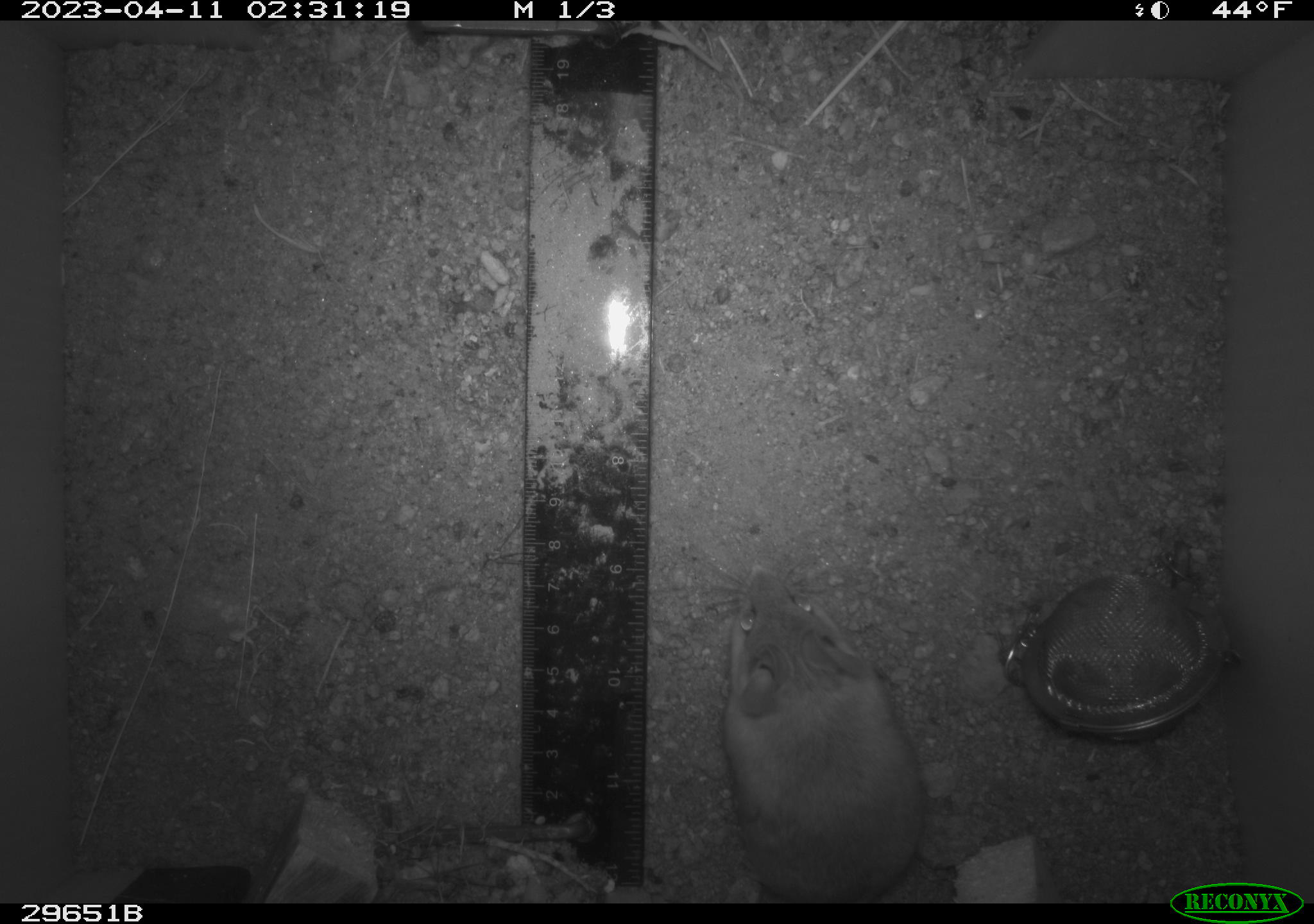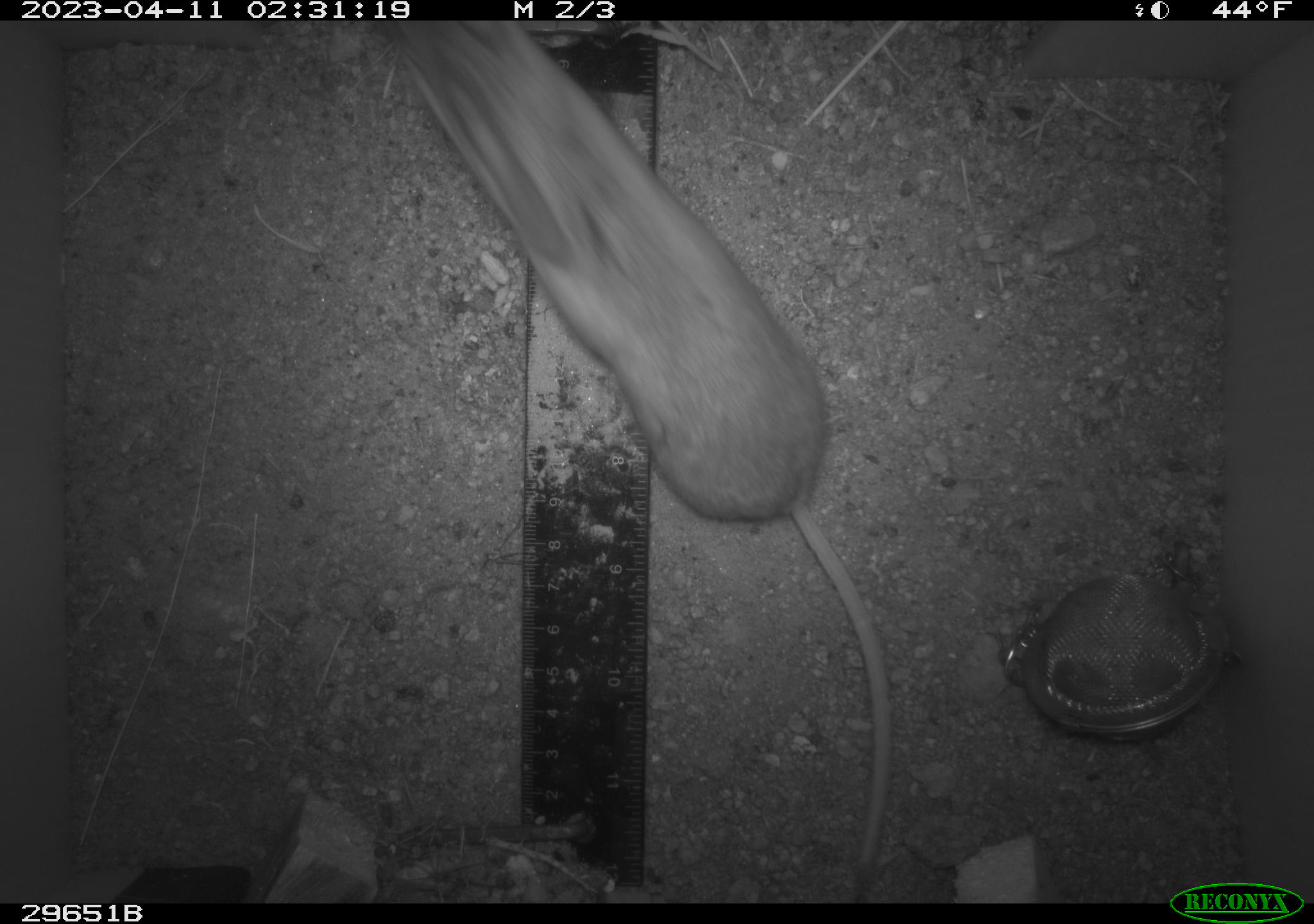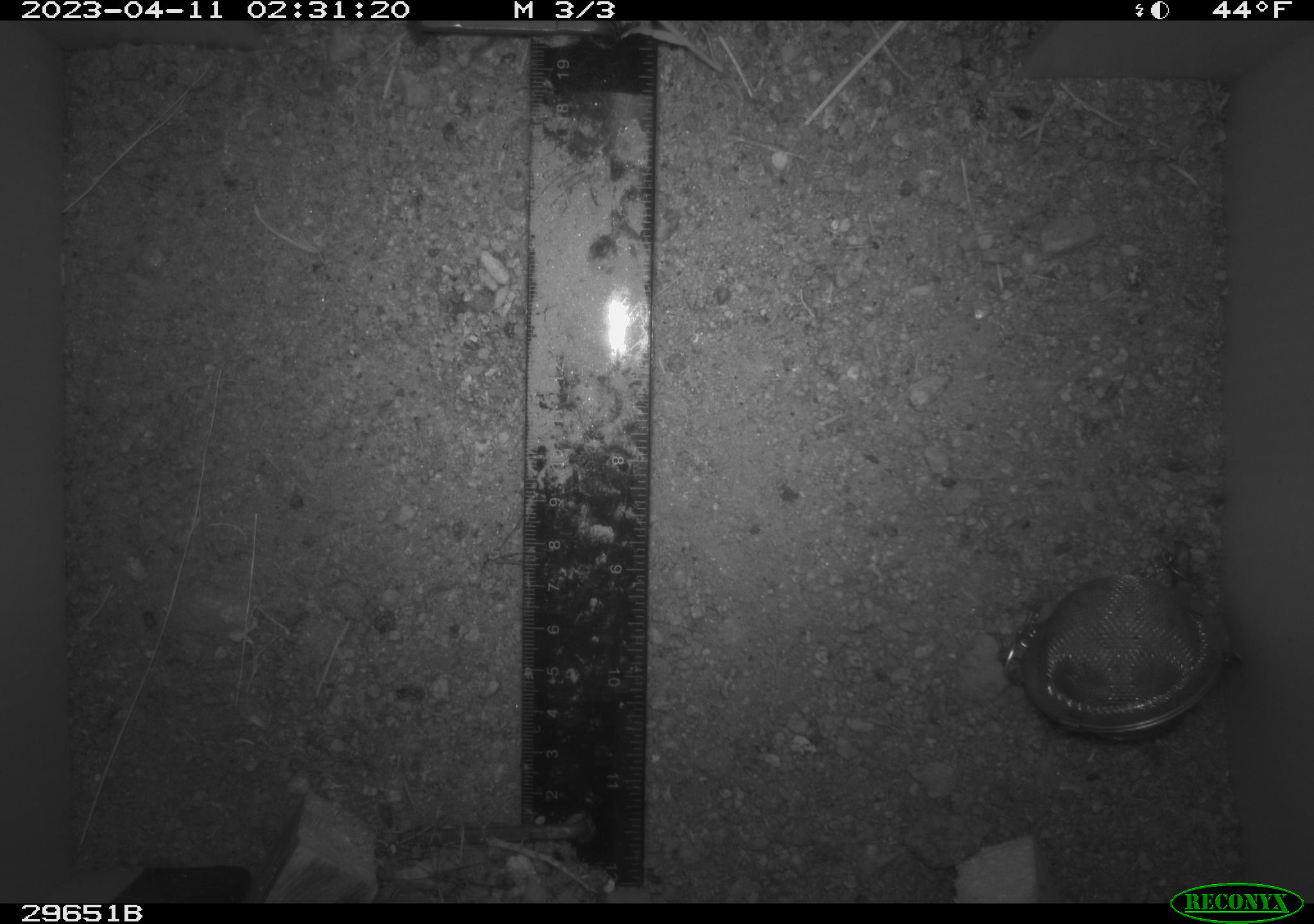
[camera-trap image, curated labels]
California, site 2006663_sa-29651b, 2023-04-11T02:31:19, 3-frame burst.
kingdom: Animalia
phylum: Chordata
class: Mammalia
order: Rodentia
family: Cricetidae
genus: Peromyscus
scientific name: Peromyscus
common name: deer mice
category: peromyscus species